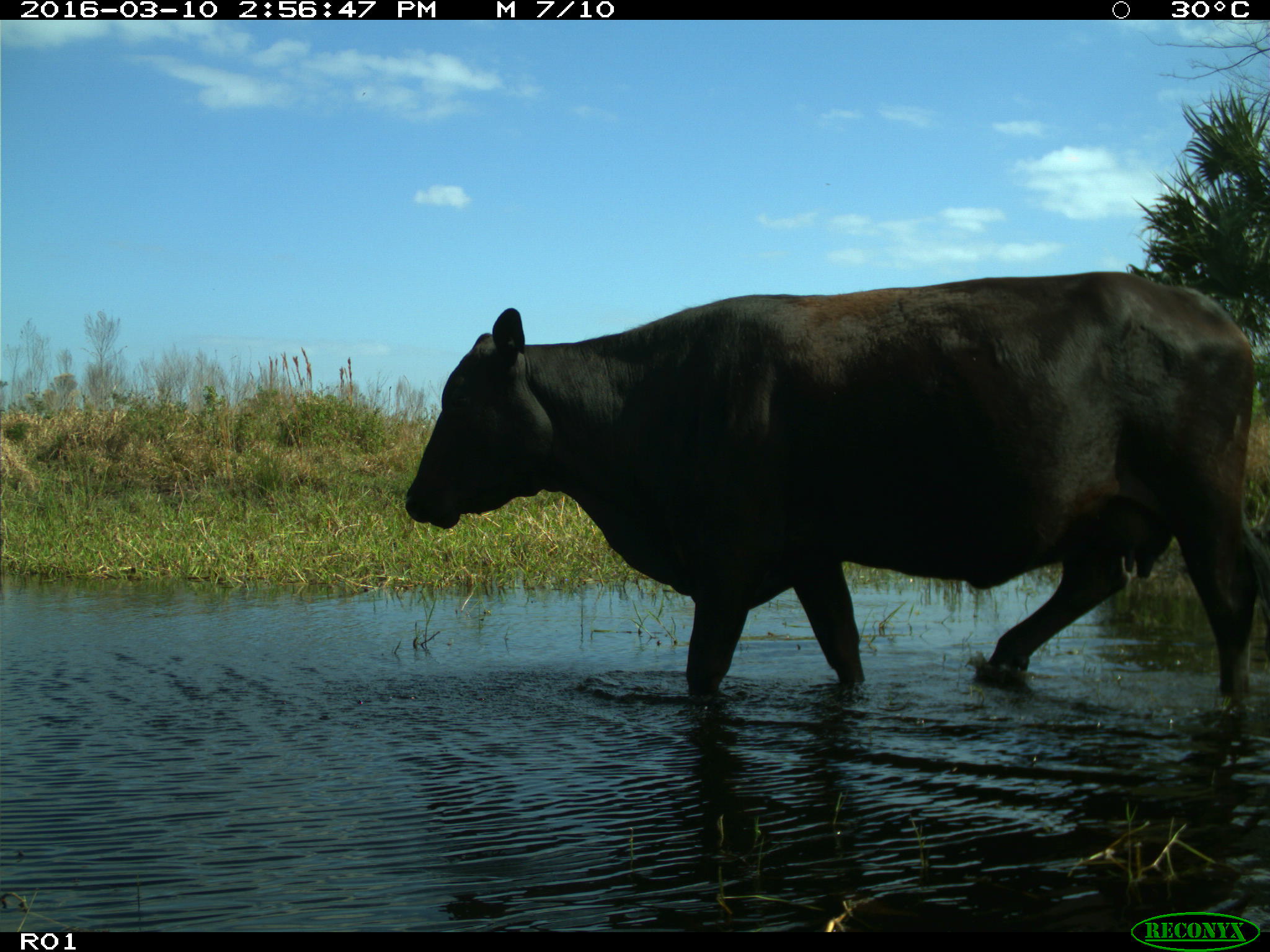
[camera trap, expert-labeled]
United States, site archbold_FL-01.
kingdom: Animalia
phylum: Chordata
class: Mammalia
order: Artiodactyla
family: Bovidae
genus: Bos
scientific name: Bos taurus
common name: domestic cow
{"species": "Bos taurus (domestic cow)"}